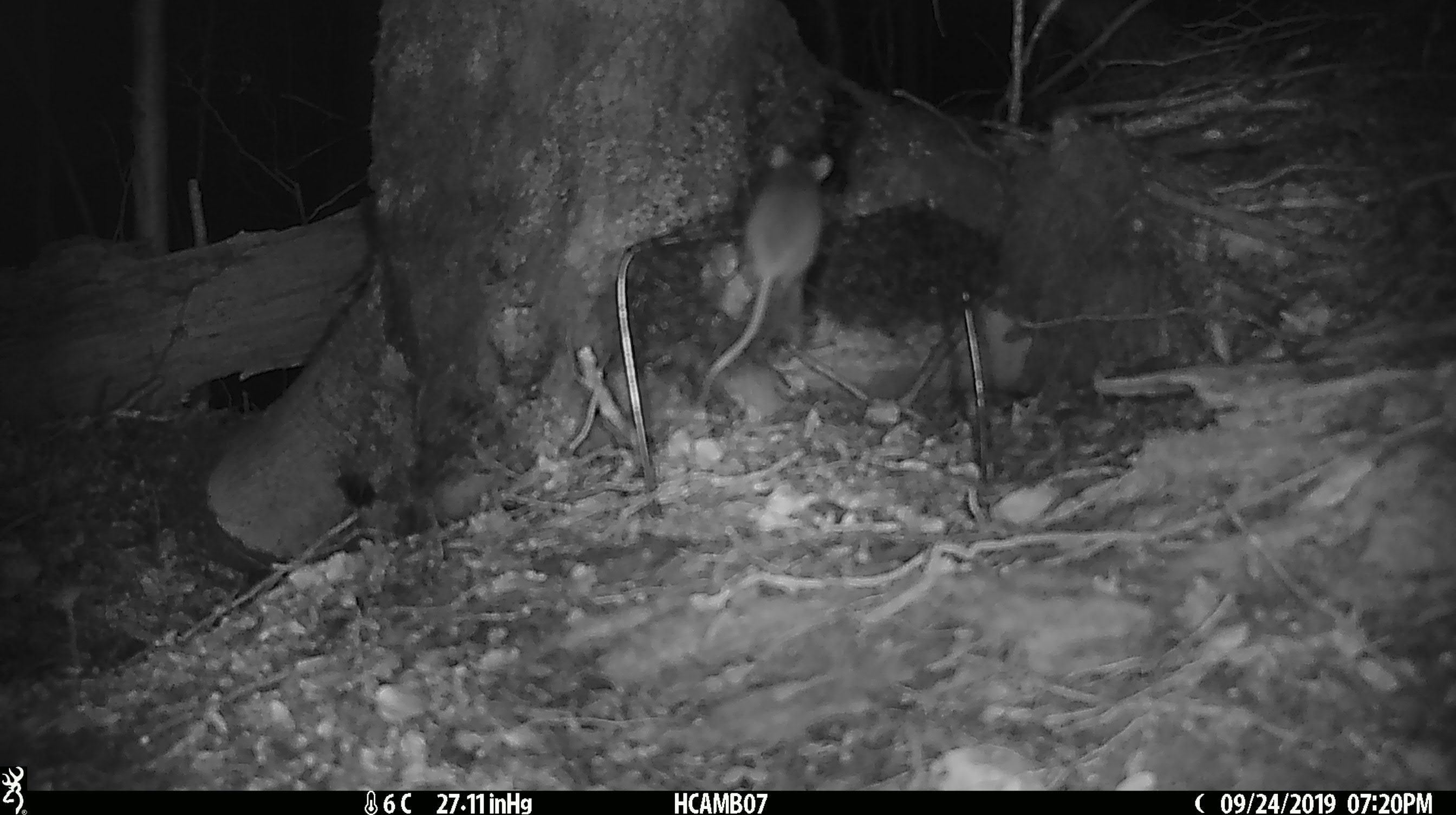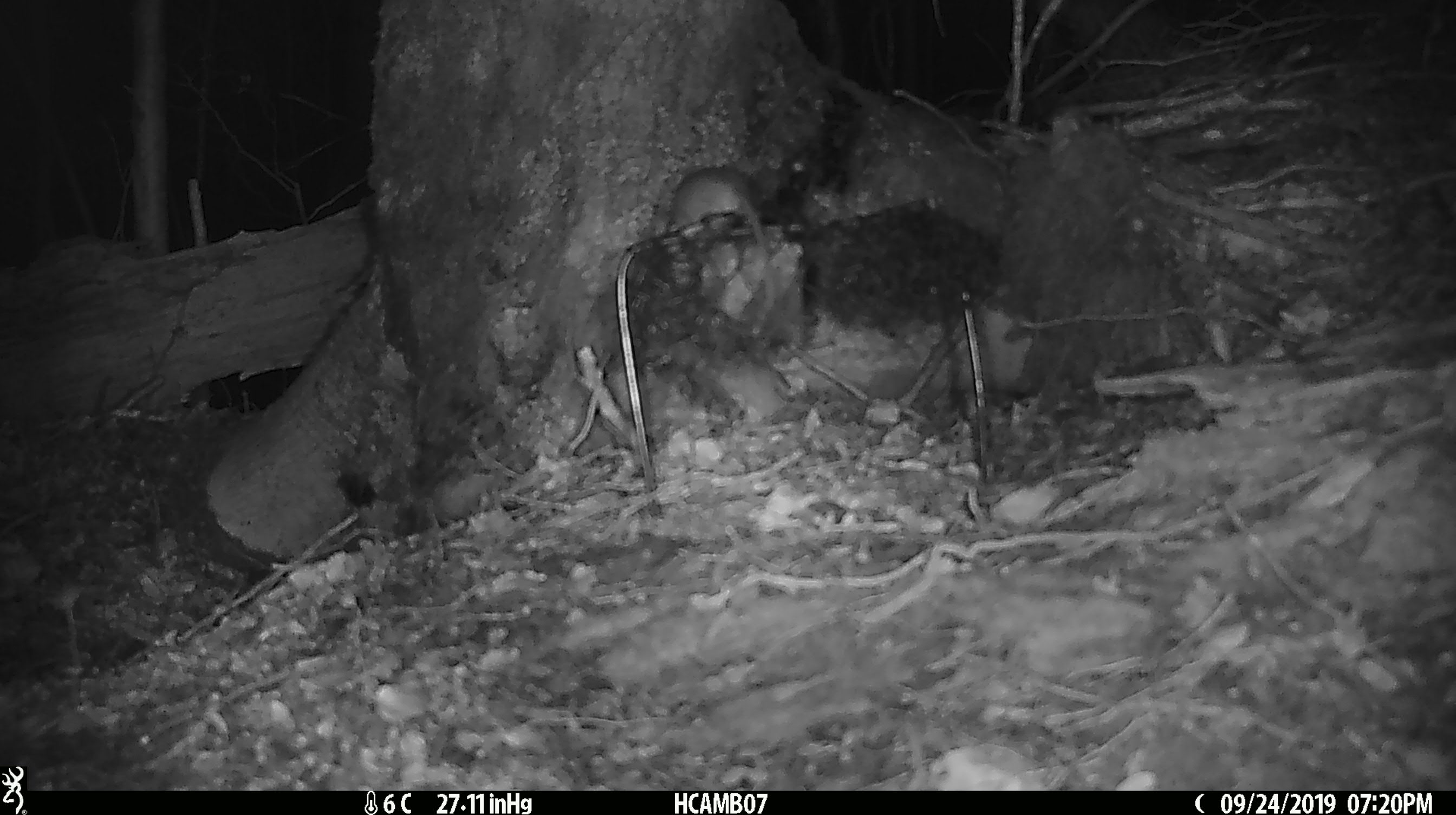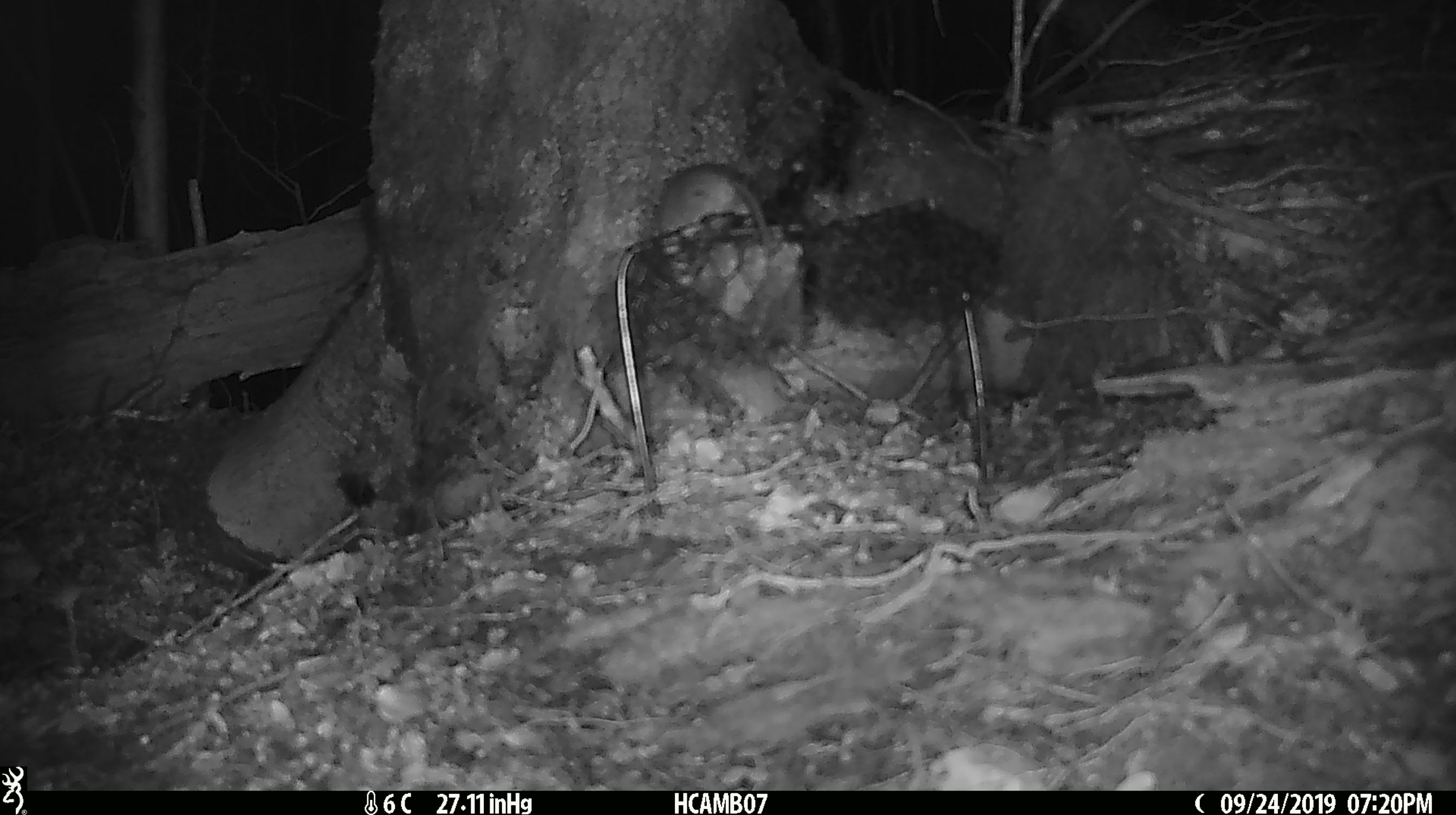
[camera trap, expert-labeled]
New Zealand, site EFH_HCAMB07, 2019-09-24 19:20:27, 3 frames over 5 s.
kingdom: Animalia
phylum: Chordata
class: Mammalia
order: Rodentia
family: Muridae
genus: Mus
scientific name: Mus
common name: mouse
Mouse (Mus).